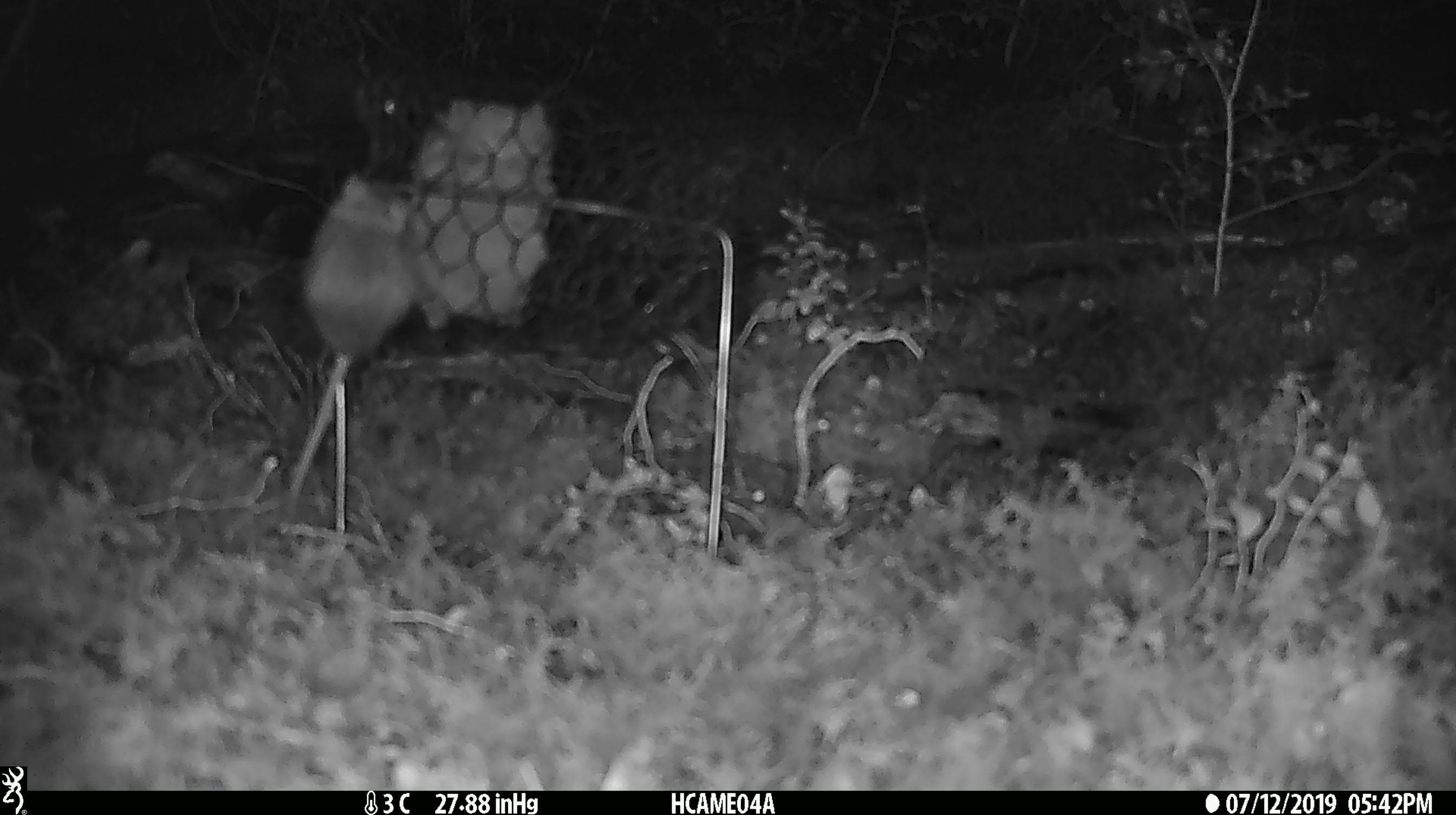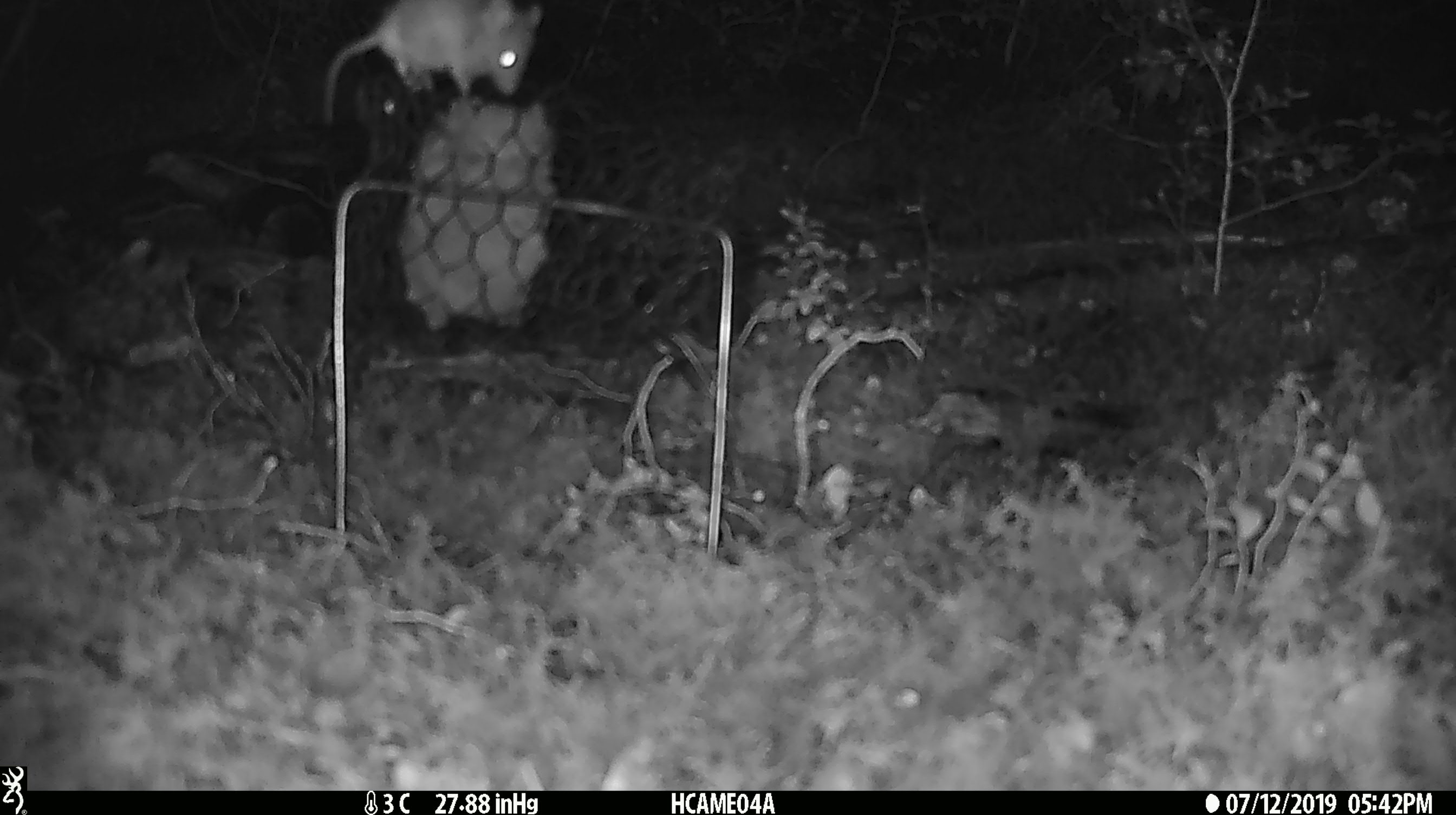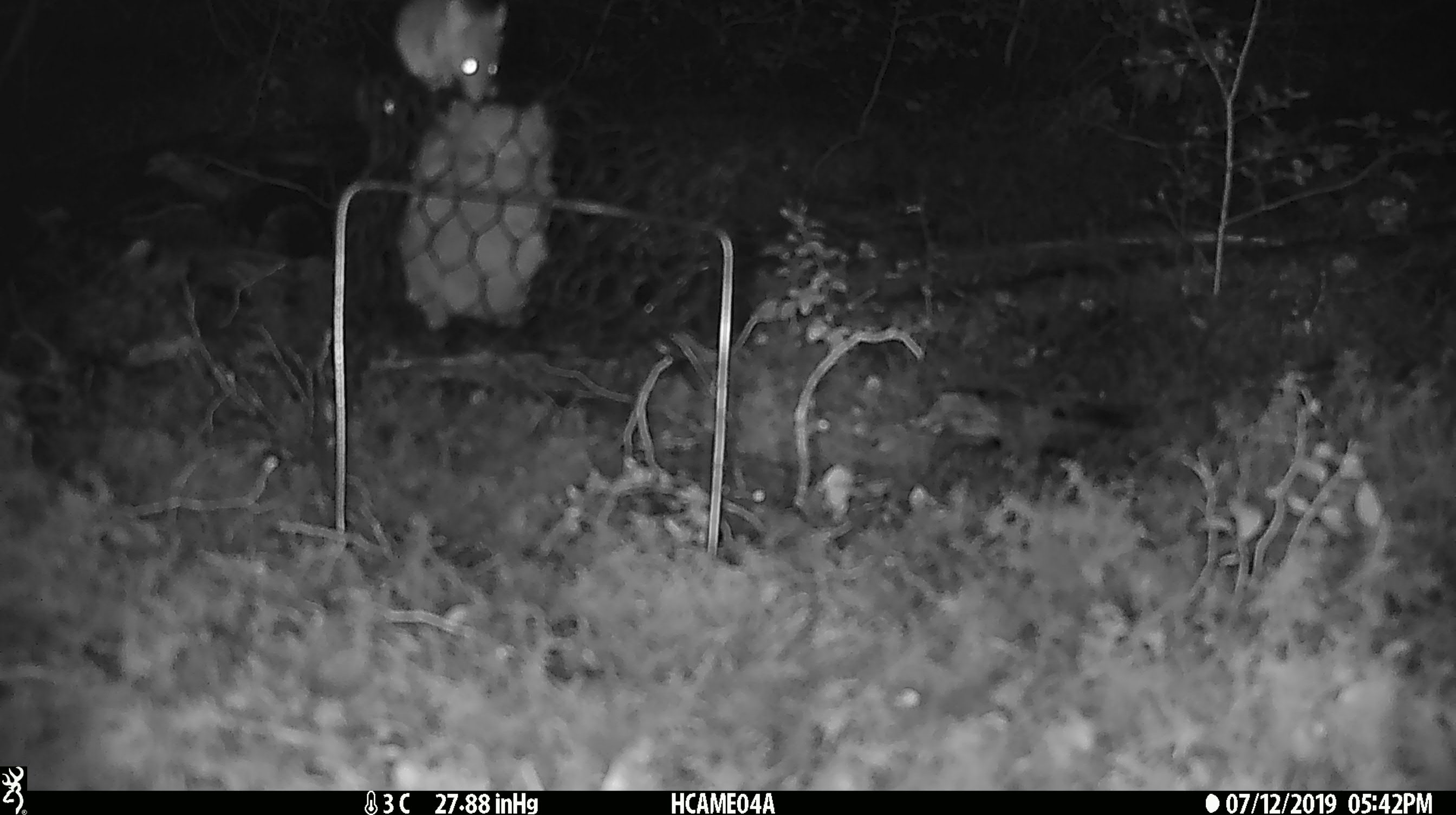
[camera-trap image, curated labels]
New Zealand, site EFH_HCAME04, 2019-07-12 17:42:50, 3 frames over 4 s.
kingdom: Animalia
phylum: Chordata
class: Mammalia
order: Rodentia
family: Muridae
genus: Mus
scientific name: Mus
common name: mouse